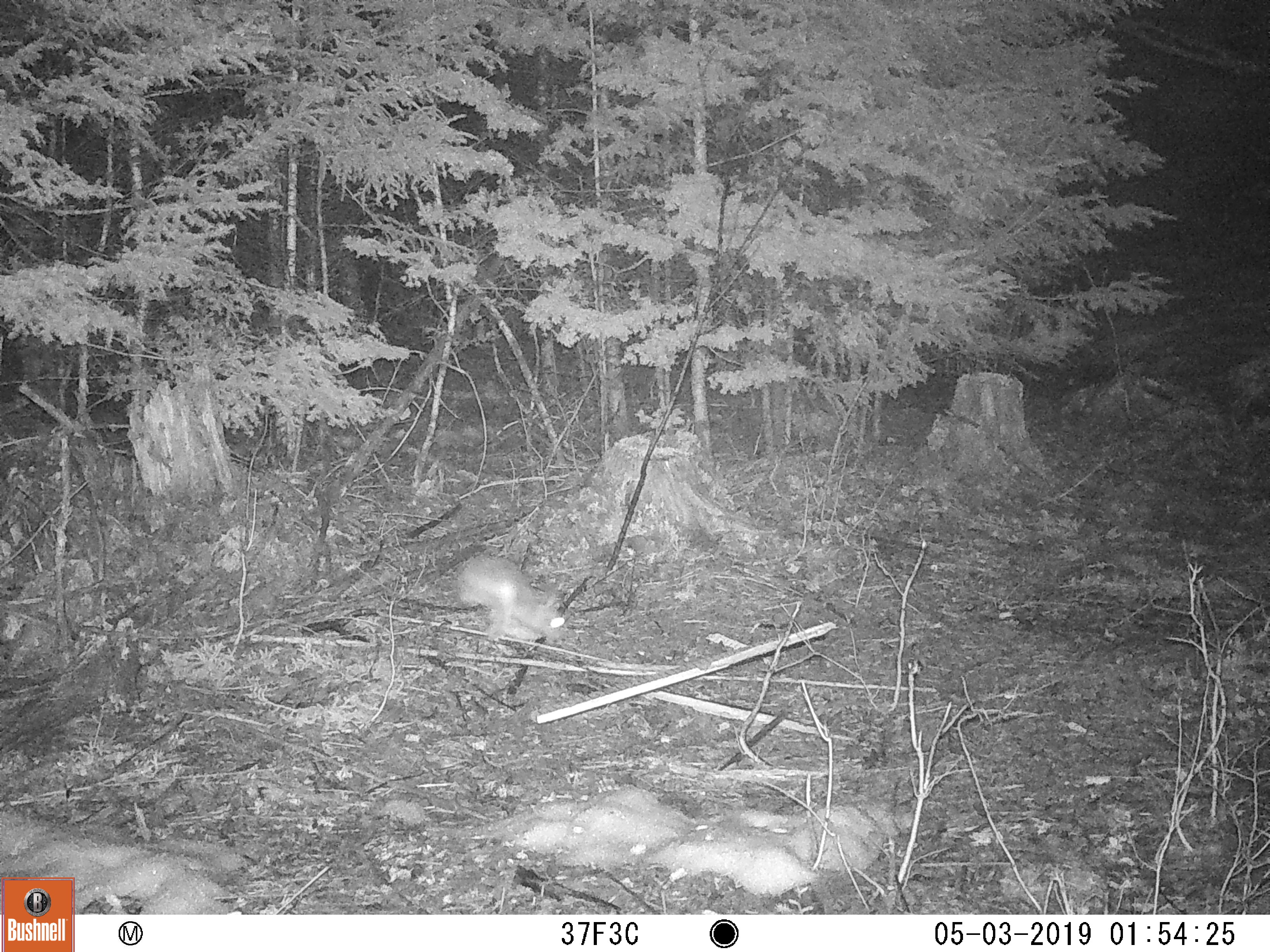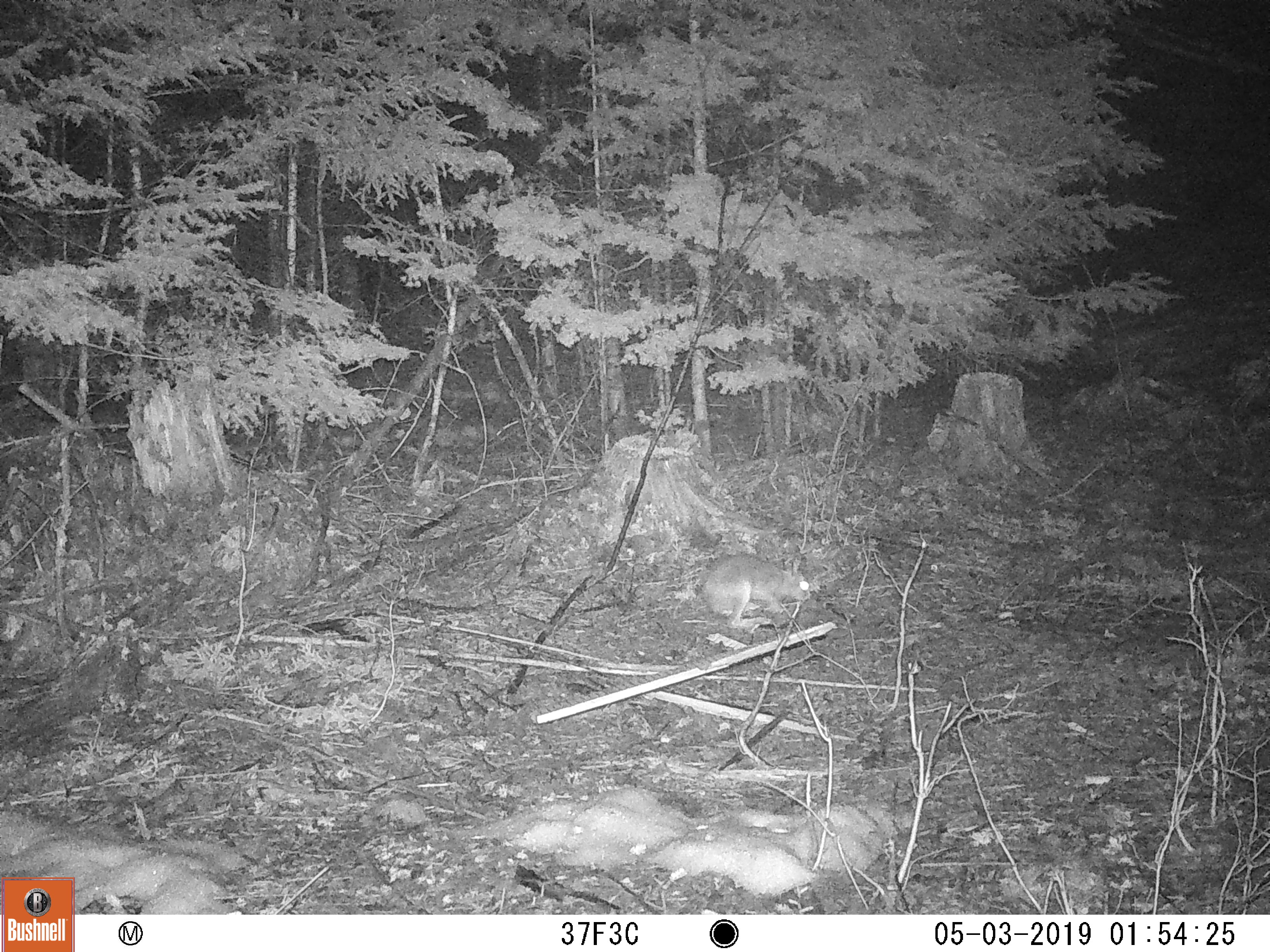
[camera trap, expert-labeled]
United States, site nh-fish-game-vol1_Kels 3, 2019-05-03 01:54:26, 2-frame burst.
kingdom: Animalia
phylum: Chordata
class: Mammalia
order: Lagomorpha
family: Leporidae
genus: Lepus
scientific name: Lepus americanus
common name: snowshoe hare